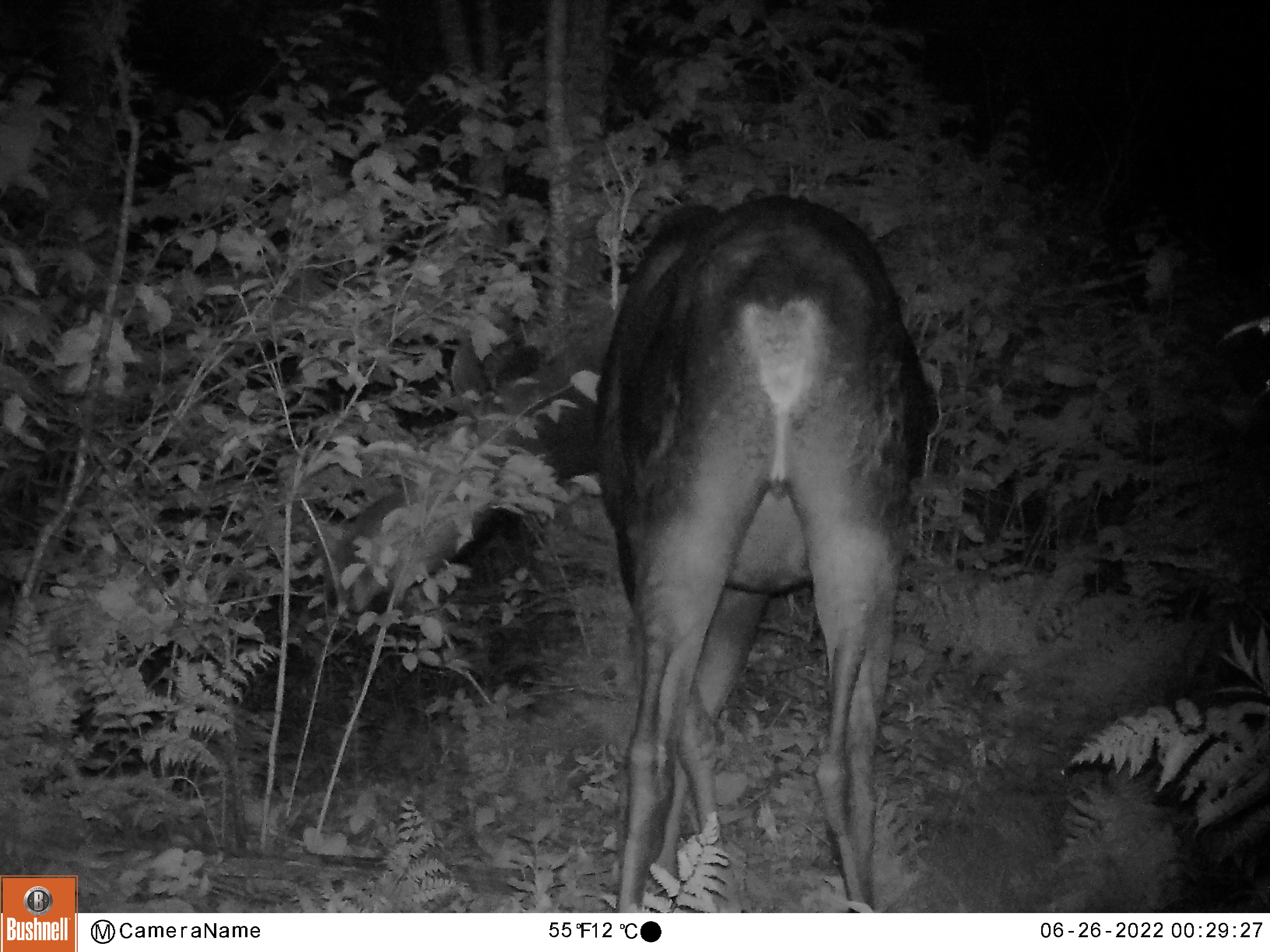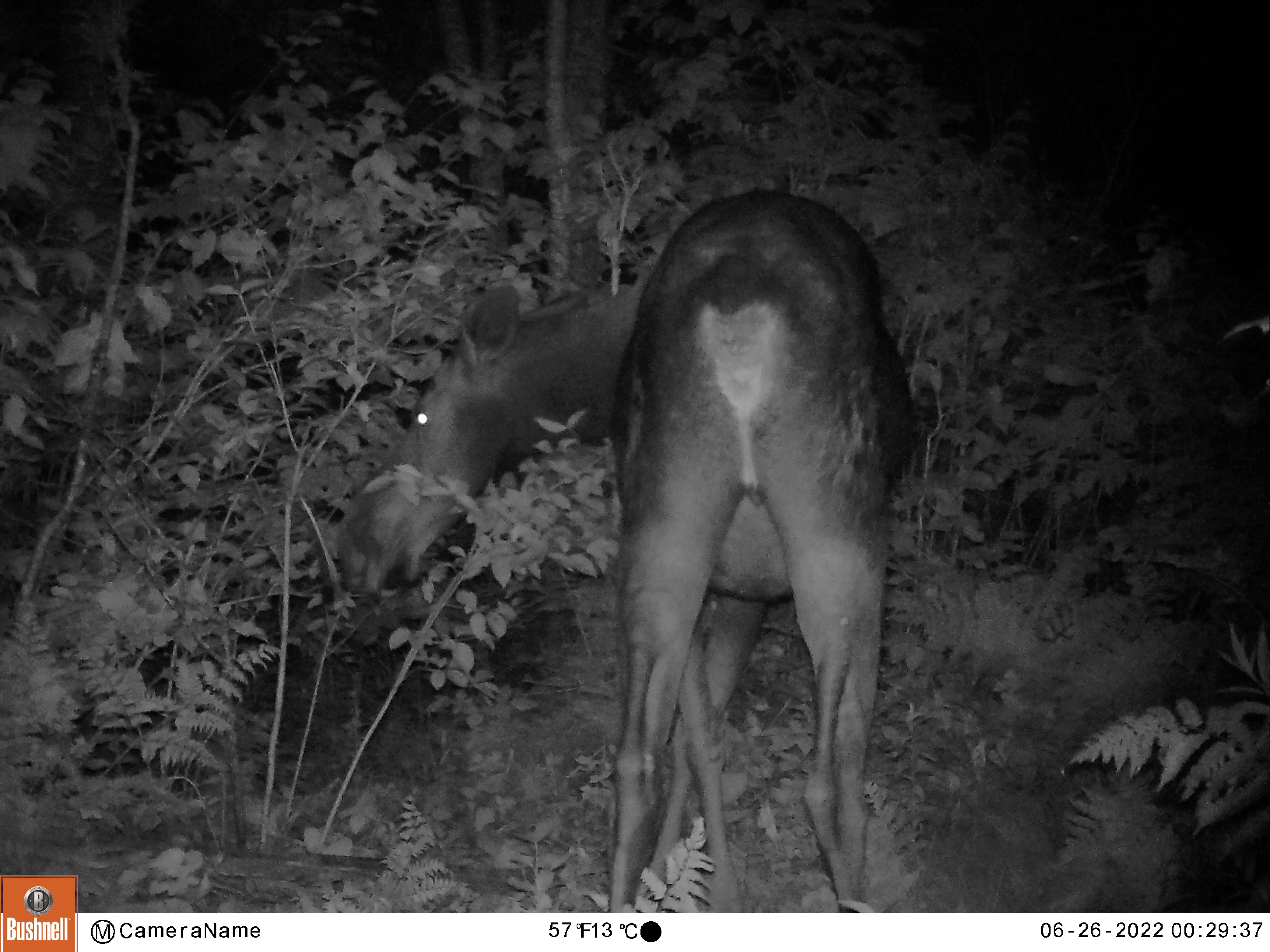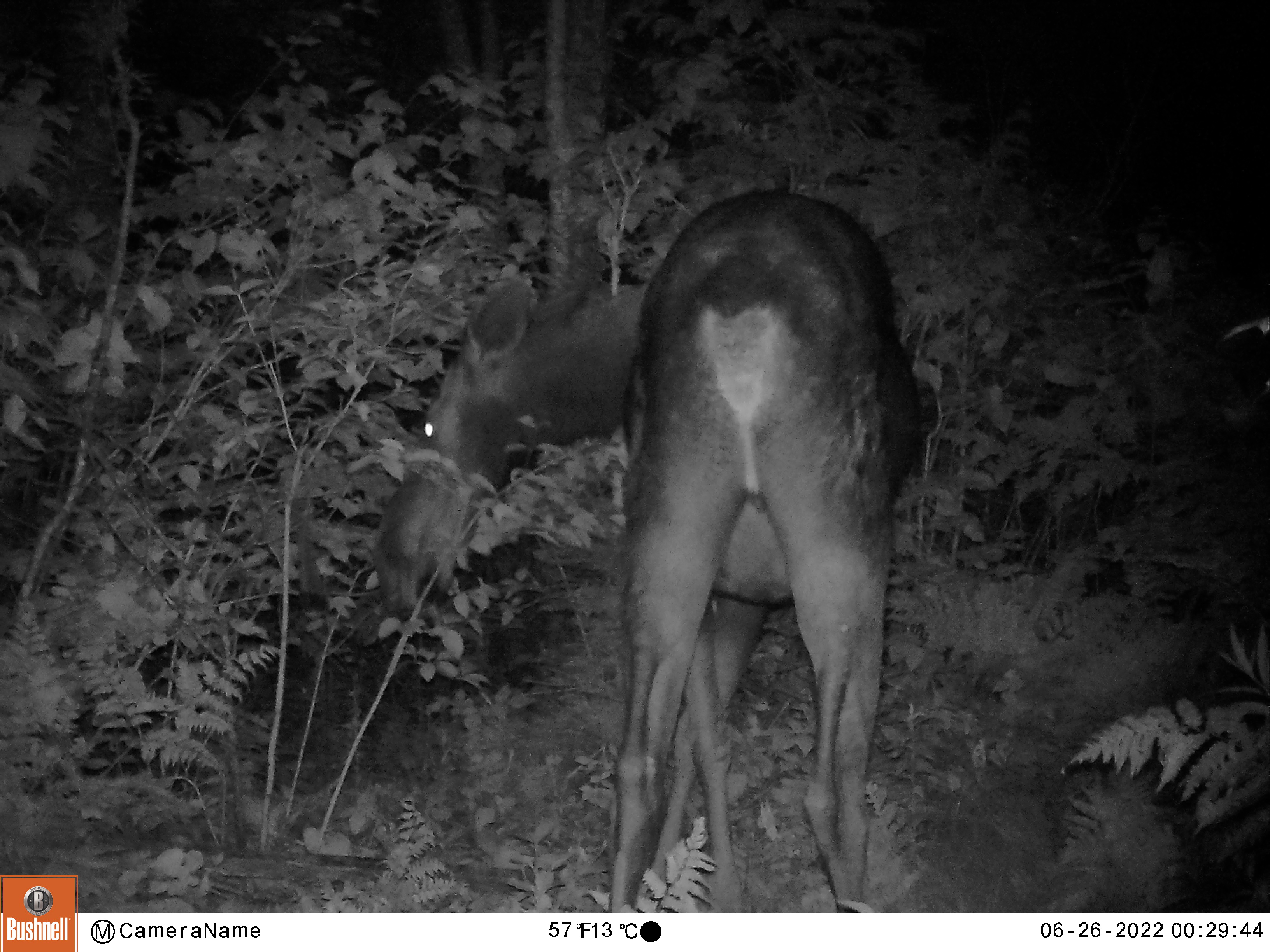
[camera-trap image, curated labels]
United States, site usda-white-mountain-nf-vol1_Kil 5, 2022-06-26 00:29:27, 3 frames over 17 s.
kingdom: Animalia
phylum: Chordata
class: Mammalia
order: Artiodactyla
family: Cervidae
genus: Alces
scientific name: Alces alces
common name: moose